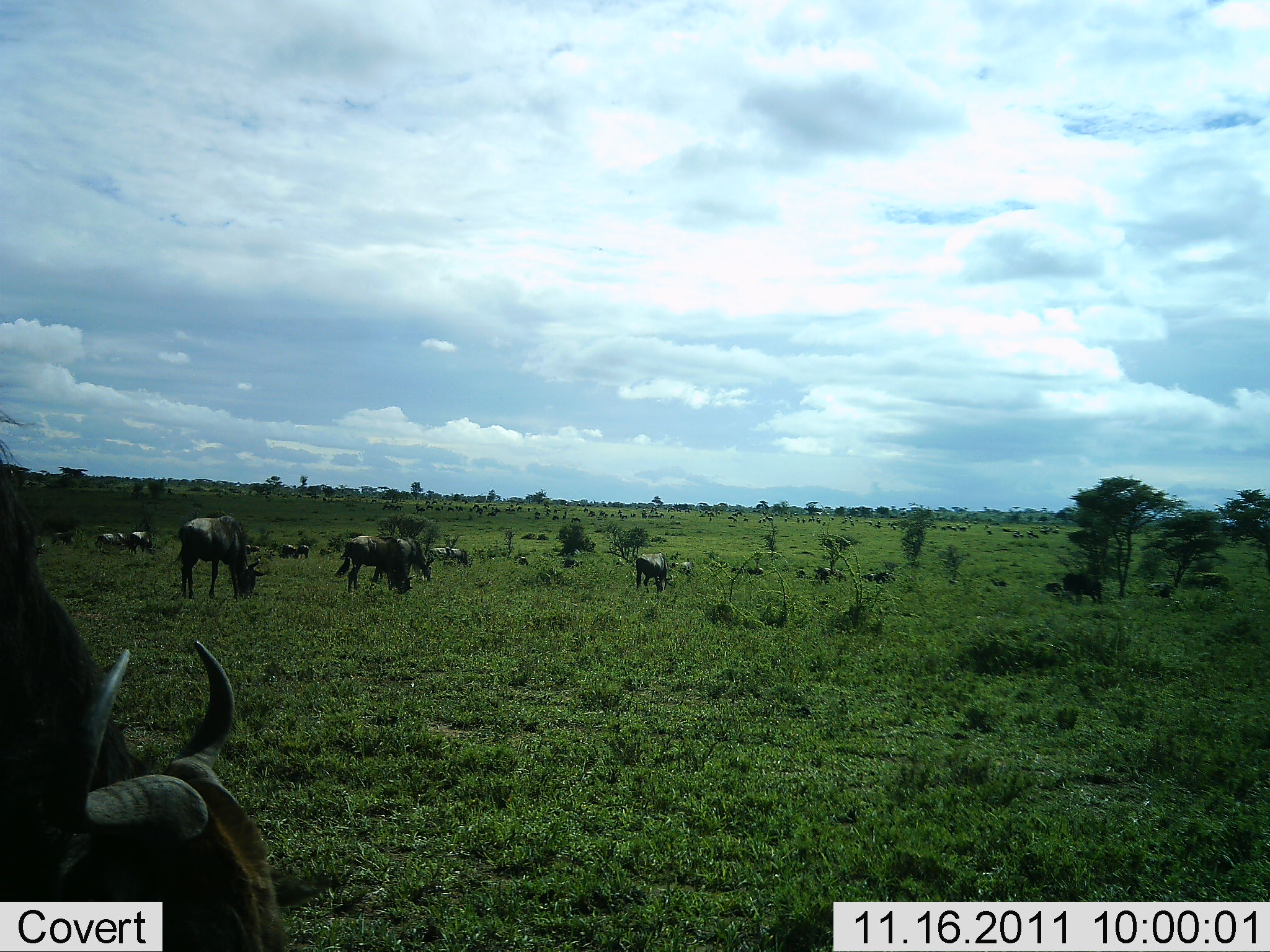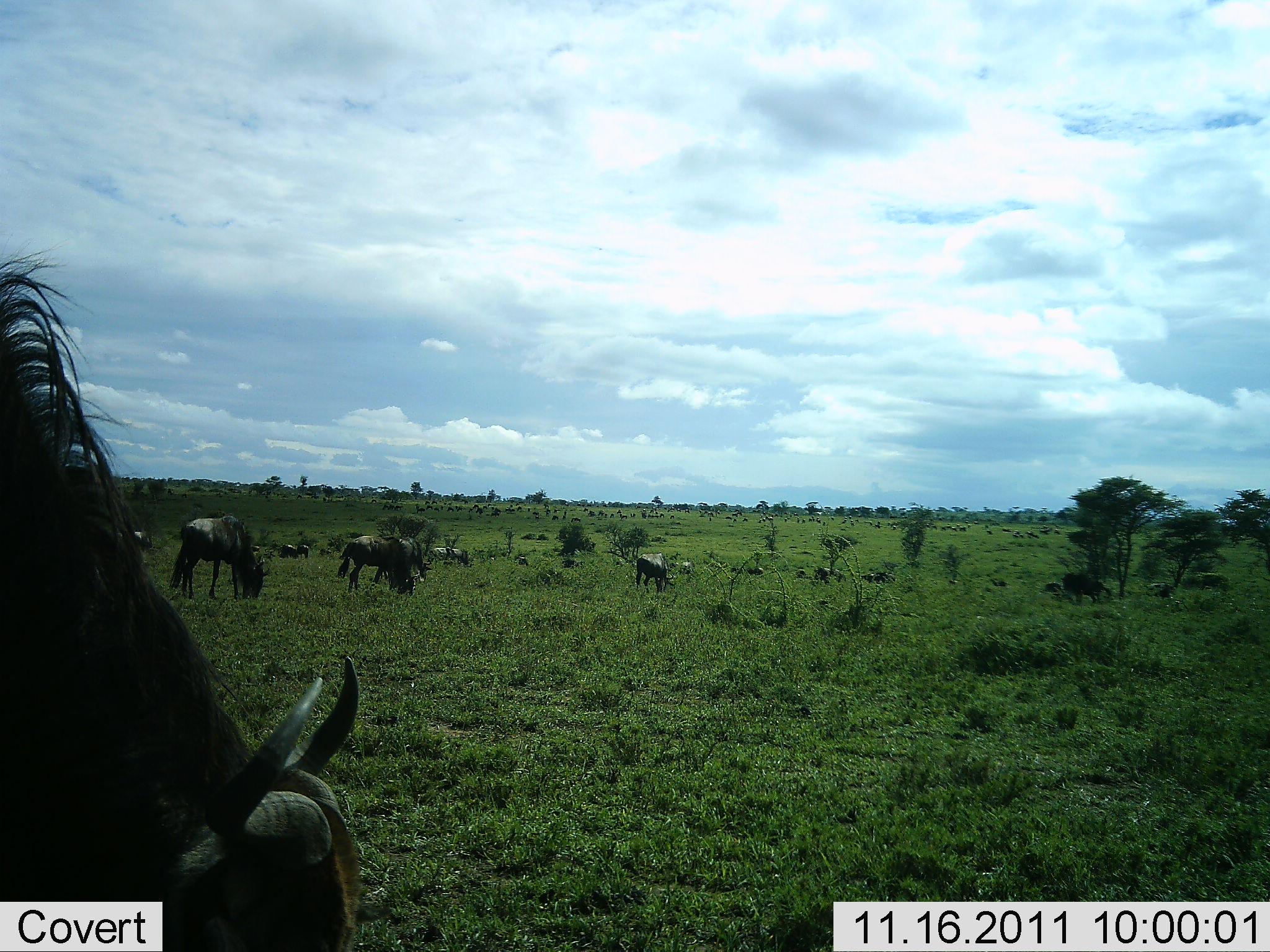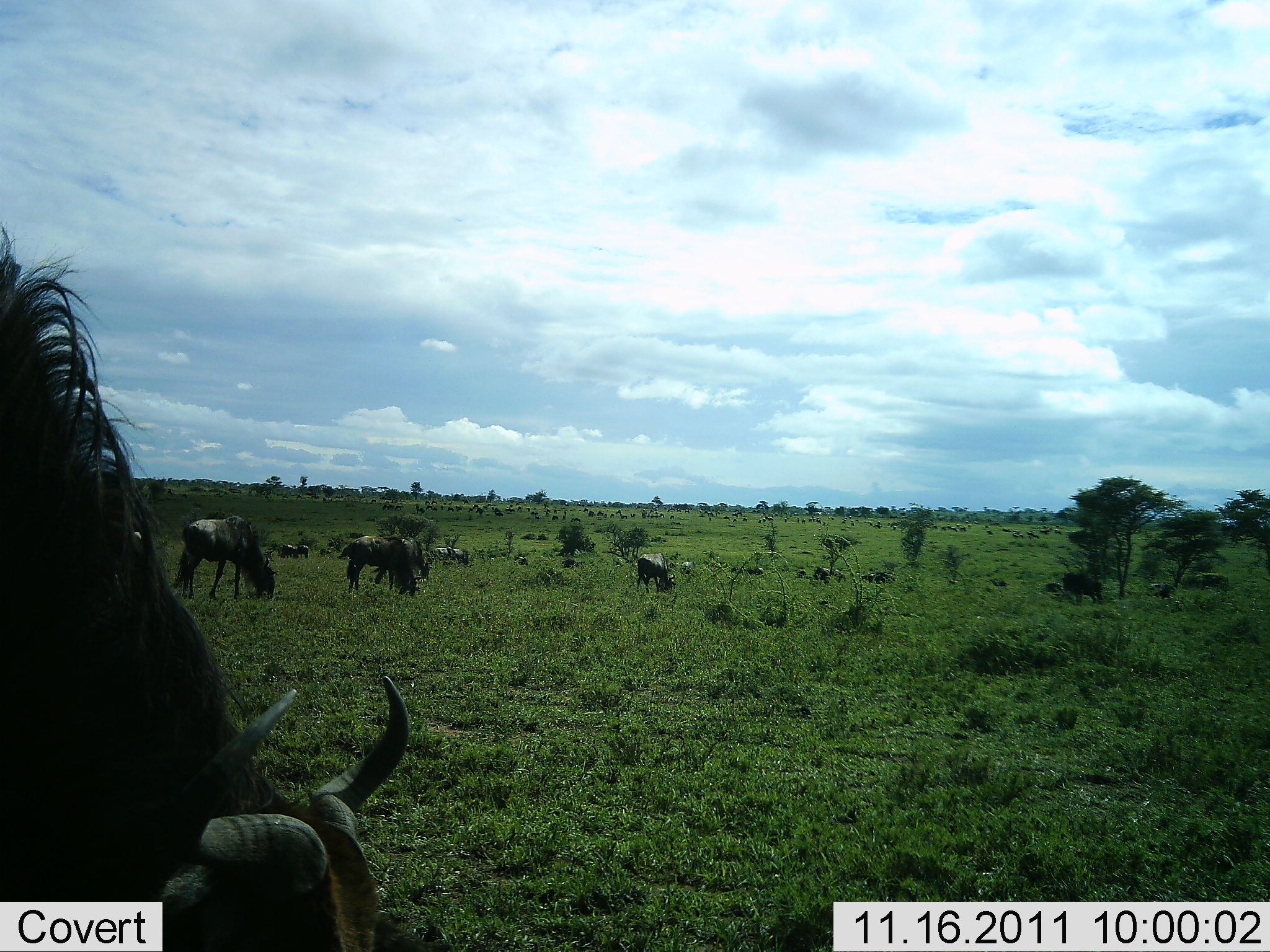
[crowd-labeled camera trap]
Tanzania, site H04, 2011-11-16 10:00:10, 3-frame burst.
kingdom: Animalia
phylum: Chordata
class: Mammalia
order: Artiodactyla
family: Bovidae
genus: Connochaetes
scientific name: Connochaetes taurinus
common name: blue wildebeest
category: wildebeest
Wildebeest (blue wildebeest) (Connochaetes taurinus), count 11-50. Behavior (volunteer vote fractions): standing 43%, resting 0%, moving 50%, interacting 0%. Young present (vote fraction): 0%. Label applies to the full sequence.